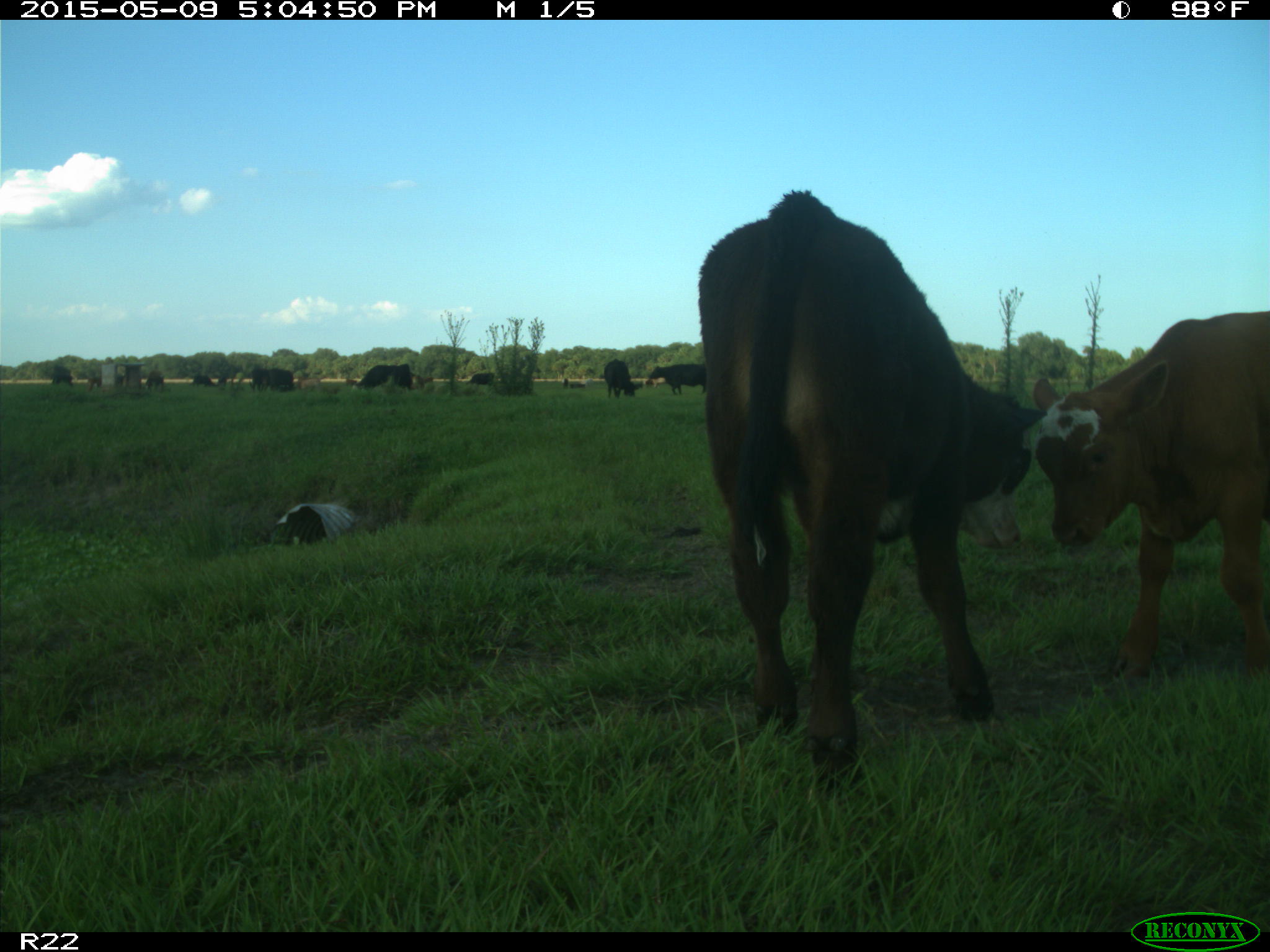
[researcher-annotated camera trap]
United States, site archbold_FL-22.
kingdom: Animalia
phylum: Chordata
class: Mammalia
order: Artiodactyla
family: Bovidae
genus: Bos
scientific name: Bos taurus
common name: domestic cow